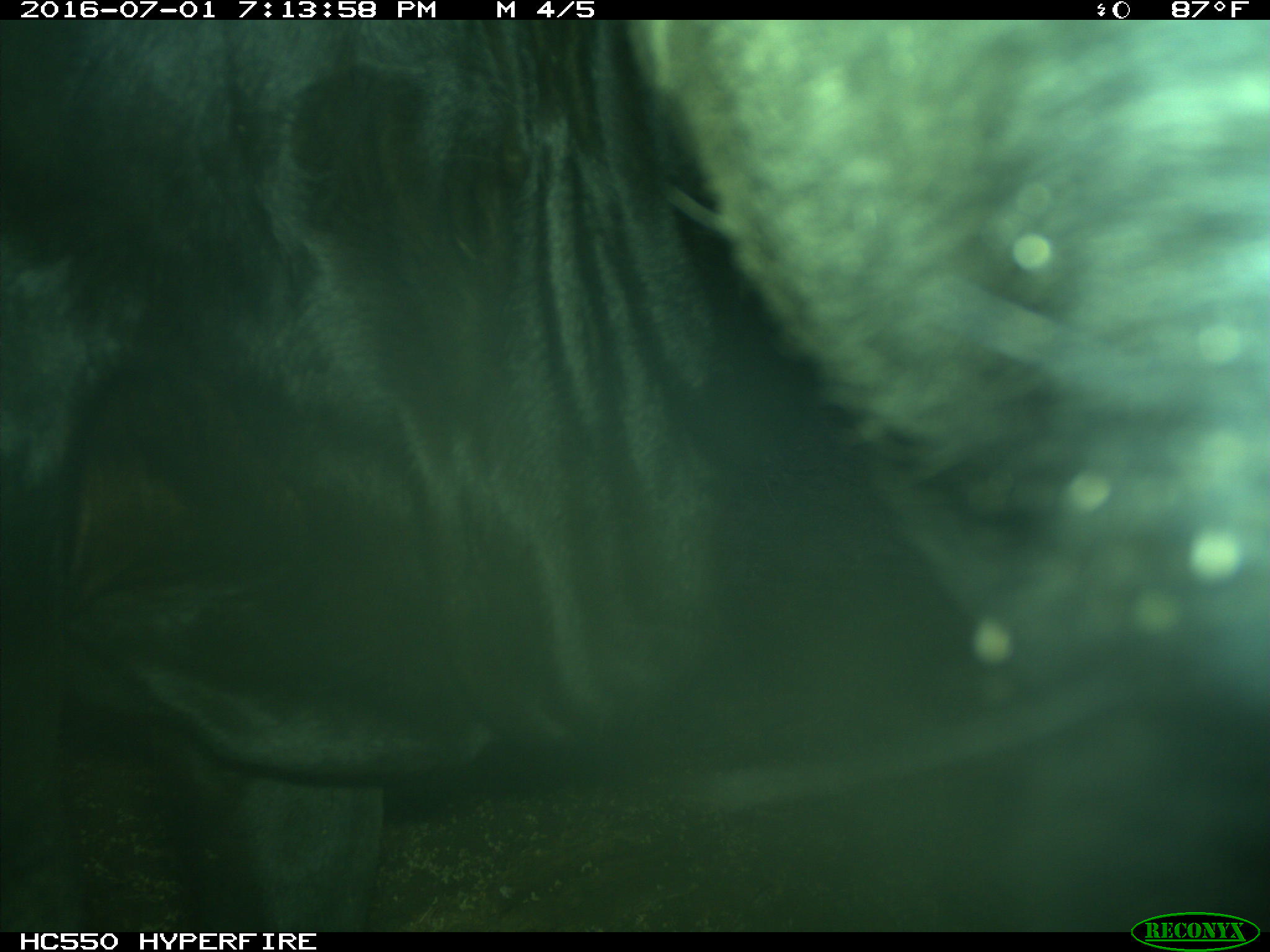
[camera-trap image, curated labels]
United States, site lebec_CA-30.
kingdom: Animalia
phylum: Chordata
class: Mammalia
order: Artiodactyla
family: Bovidae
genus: Bos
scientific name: Bos taurus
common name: domestic cow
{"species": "Bos taurus (domestic cow)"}